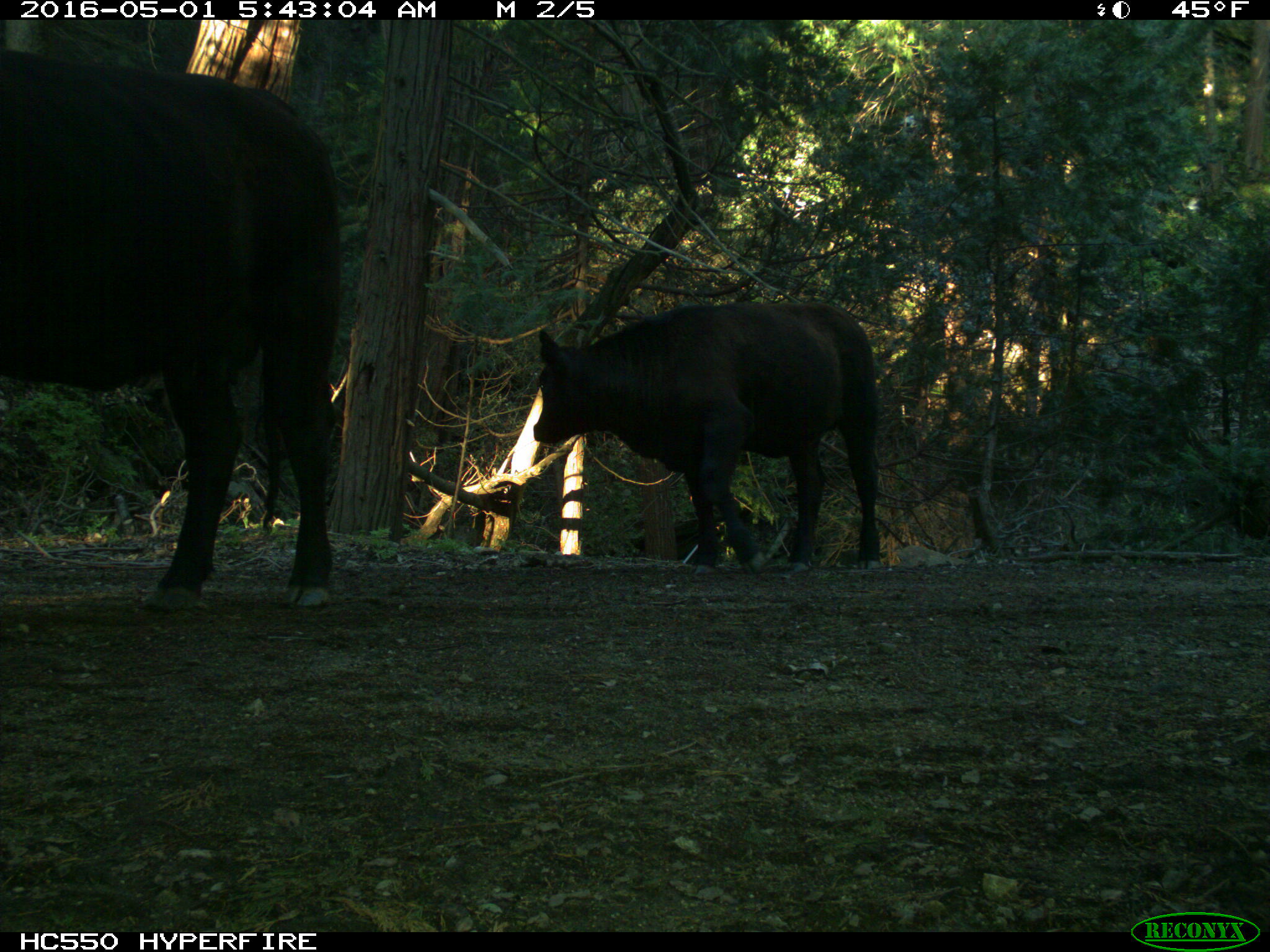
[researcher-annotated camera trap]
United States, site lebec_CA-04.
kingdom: Animalia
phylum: Chordata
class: Mammalia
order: Artiodactyla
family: Bovidae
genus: Bos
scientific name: Bos taurus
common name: domestic cow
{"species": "Bos taurus (domestic cow)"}